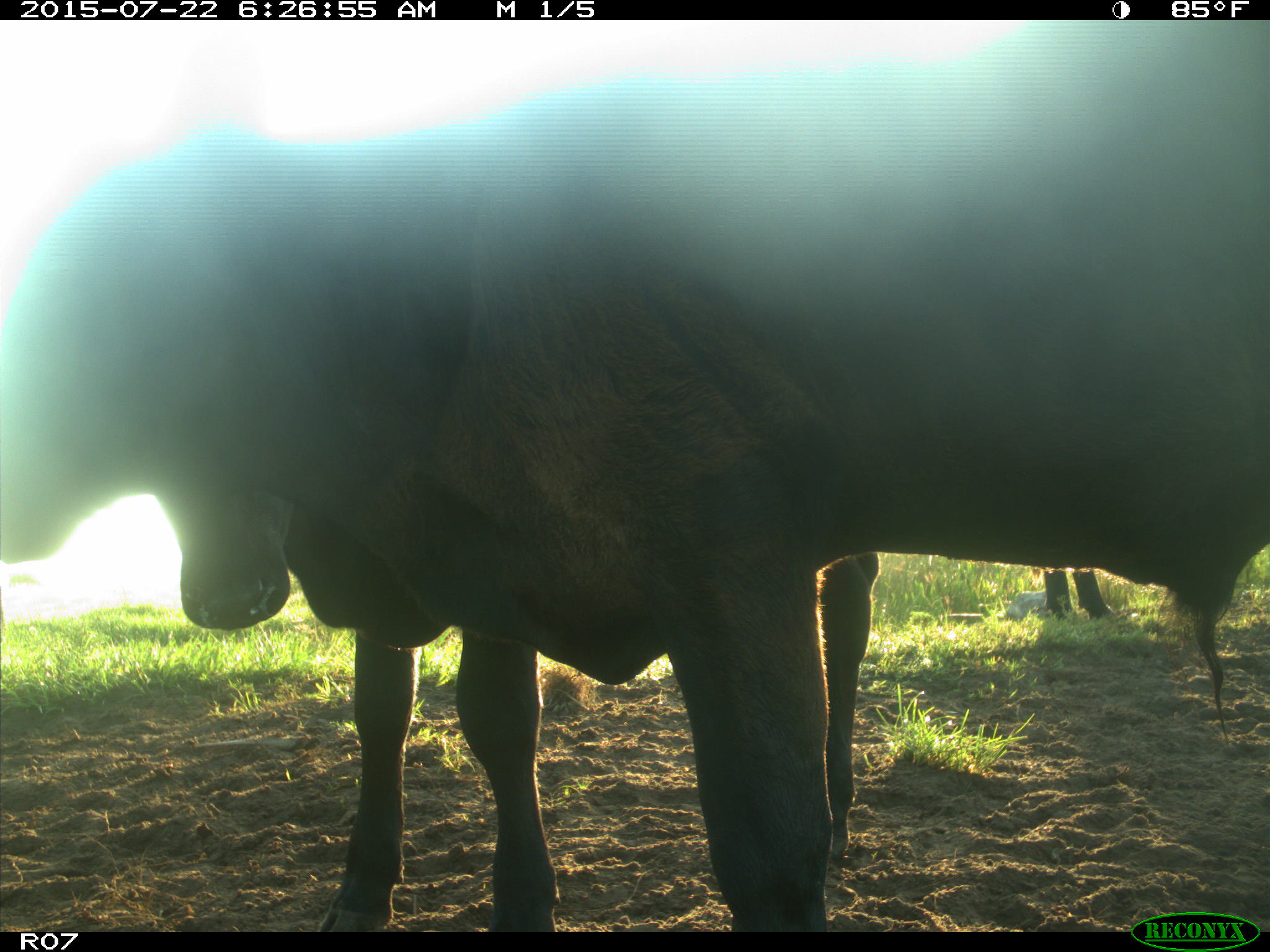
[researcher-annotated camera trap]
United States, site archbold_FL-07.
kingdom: Animalia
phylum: Chordata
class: Mammalia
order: Artiodactyla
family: Bovidae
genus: Bos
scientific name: Bos taurus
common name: domestic cow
Bos taurus (domestic cow).